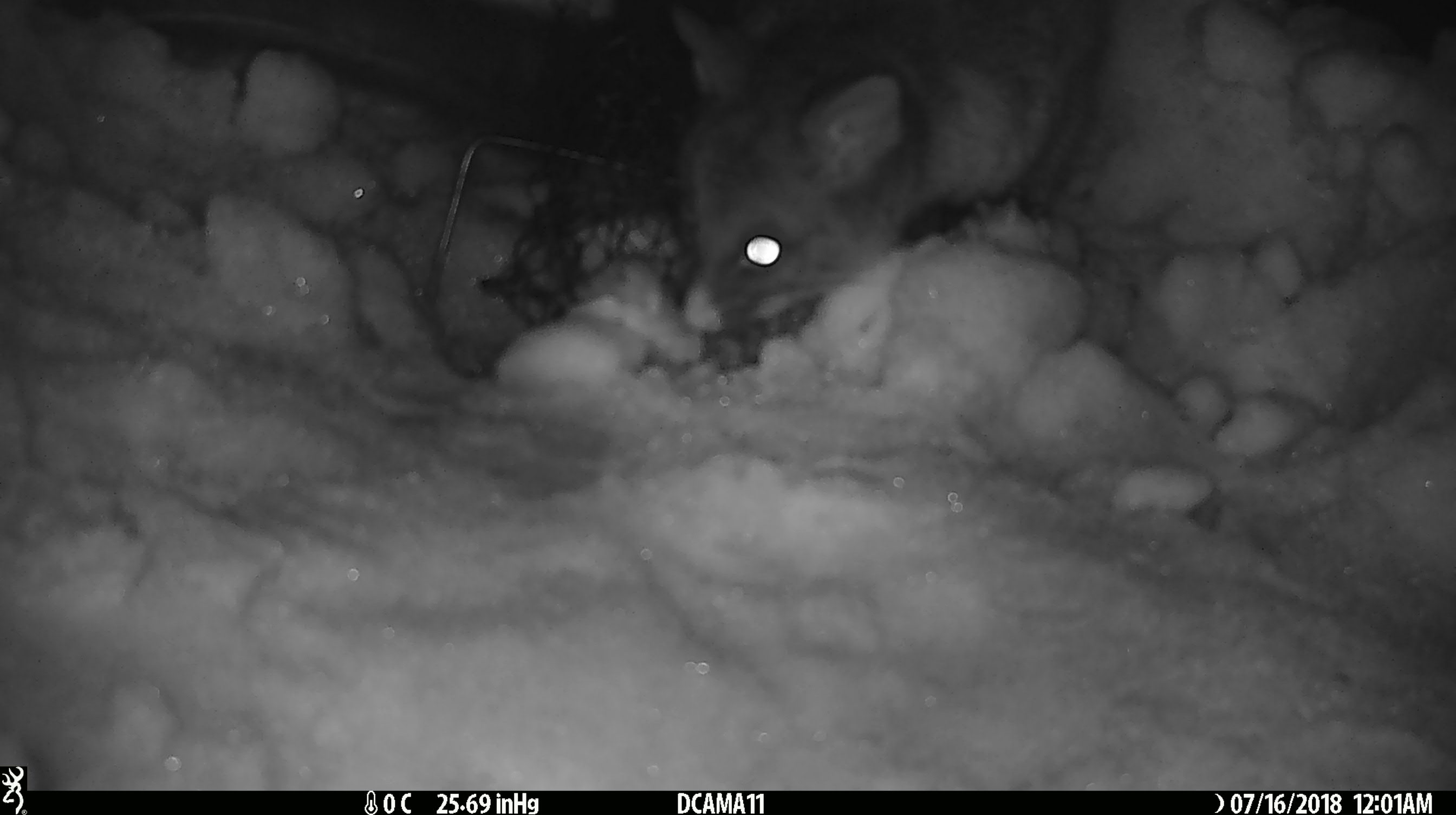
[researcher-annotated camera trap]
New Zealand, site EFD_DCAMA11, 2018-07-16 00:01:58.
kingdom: Animalia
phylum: Chordata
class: Mammalia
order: Diprotodontia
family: Phalangeridae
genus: Trichosurus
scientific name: Trichosurus vulpecula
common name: common brushtail possum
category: possum